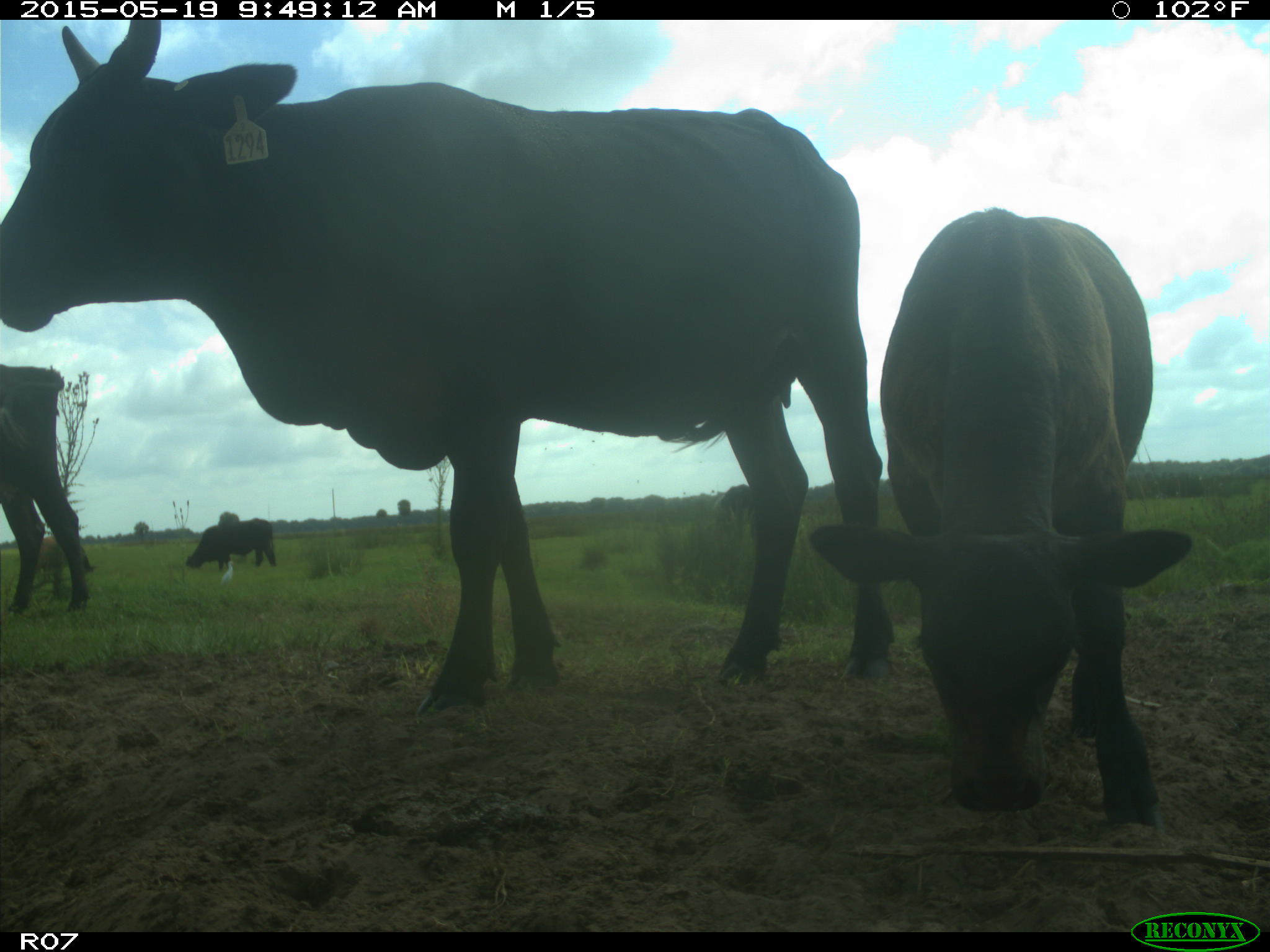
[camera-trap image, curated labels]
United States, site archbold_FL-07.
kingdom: Animalia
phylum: Chordata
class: Mammalia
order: Artiodactyla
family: Bovidae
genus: Bos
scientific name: Bos taurus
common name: domestic cow